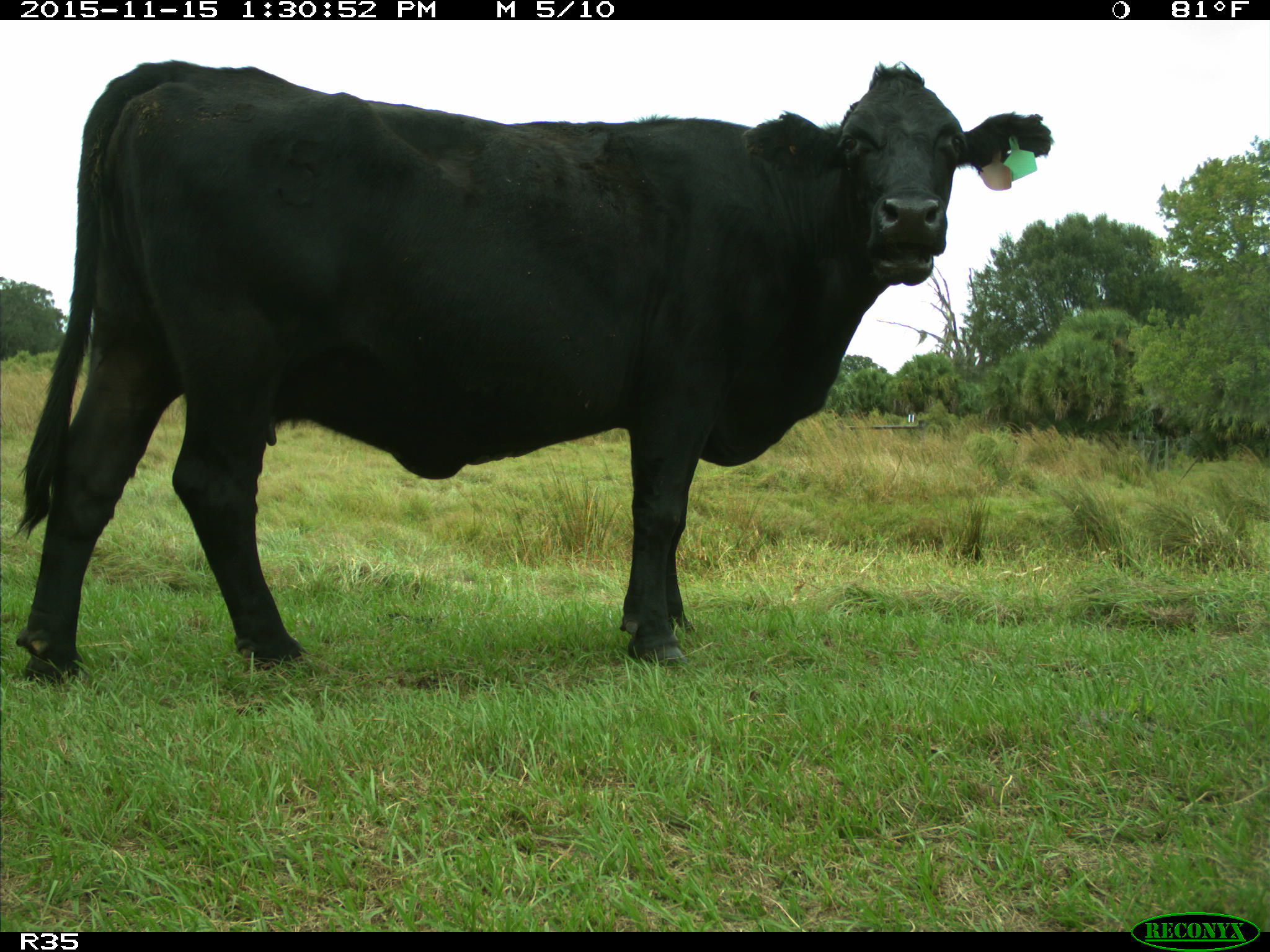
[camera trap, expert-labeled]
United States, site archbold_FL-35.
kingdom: Animalia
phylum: Chordata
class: Mammalia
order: Artiodactyla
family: Bovidae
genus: Bos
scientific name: Bos taurus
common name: domestic cow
Bos taurus (domestic cow).